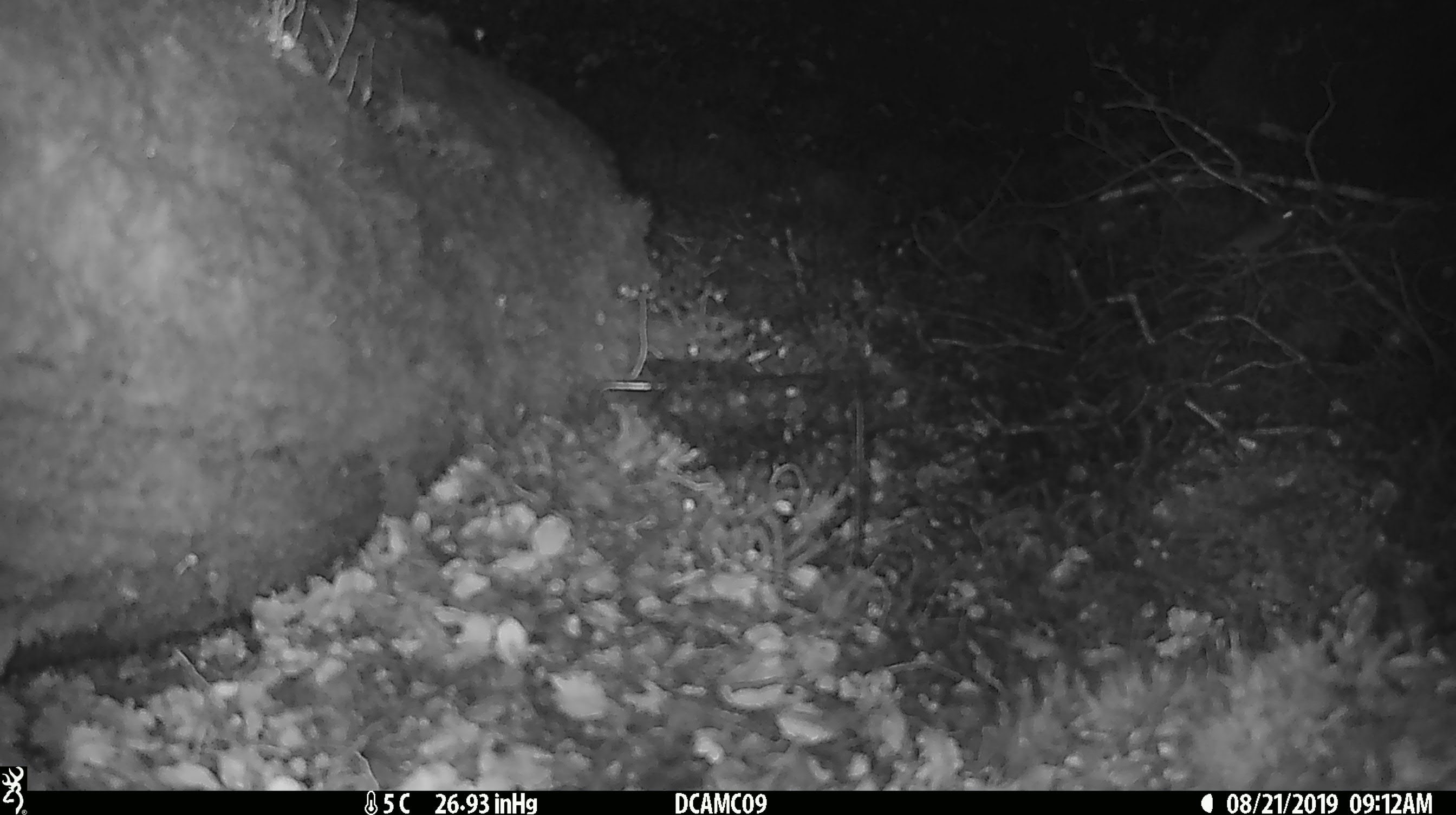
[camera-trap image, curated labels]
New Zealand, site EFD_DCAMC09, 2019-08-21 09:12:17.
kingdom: Animalia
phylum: Chordata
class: Mammalia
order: Rodentia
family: Muridae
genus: Mus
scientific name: Mus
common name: mouse